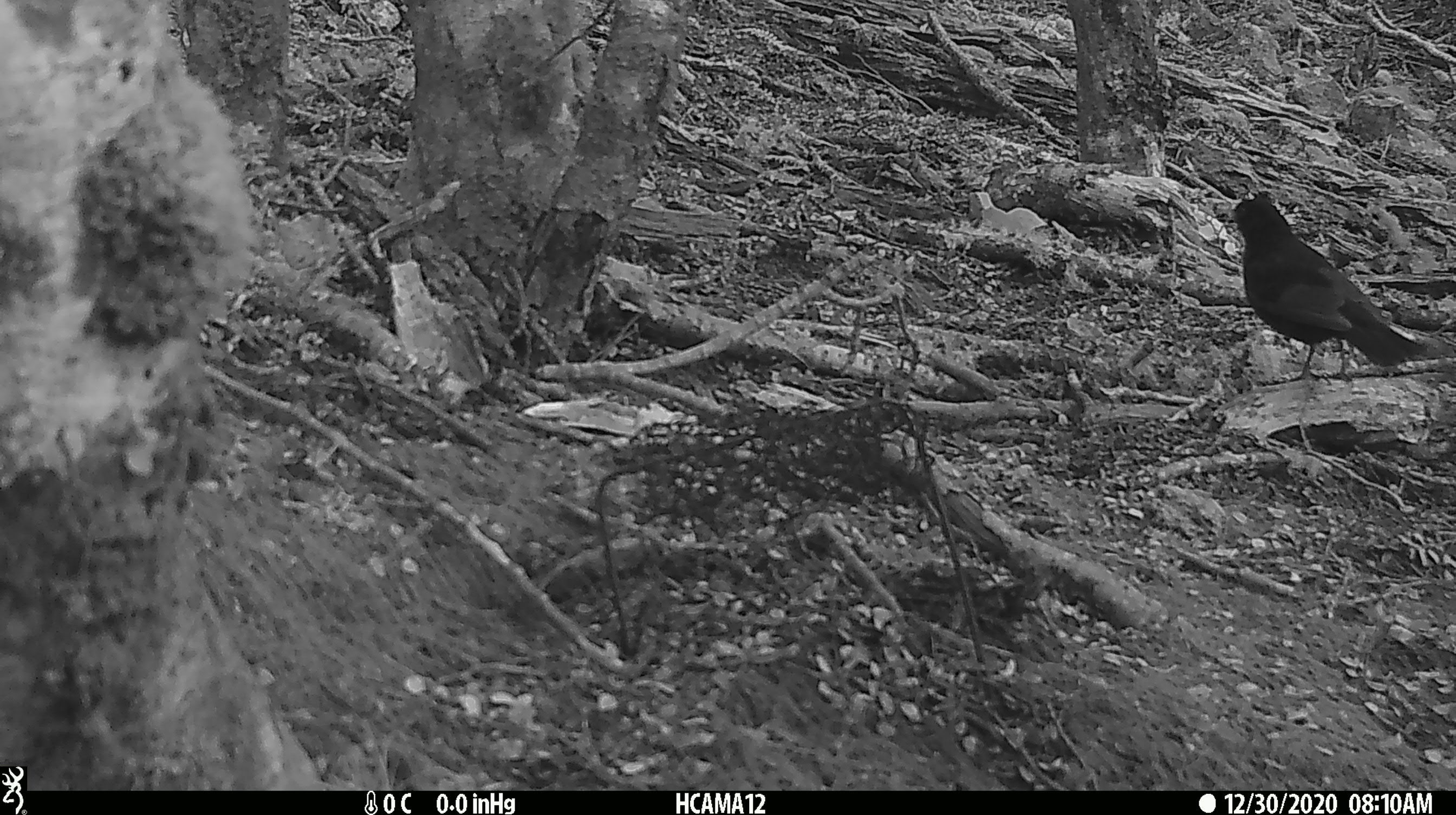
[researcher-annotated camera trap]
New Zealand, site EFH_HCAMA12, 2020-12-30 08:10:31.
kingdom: Animalia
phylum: Chordata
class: Aves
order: Passeriformes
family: Turdidae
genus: Turdus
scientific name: Turdus merula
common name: eurasian blackbird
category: blackbird